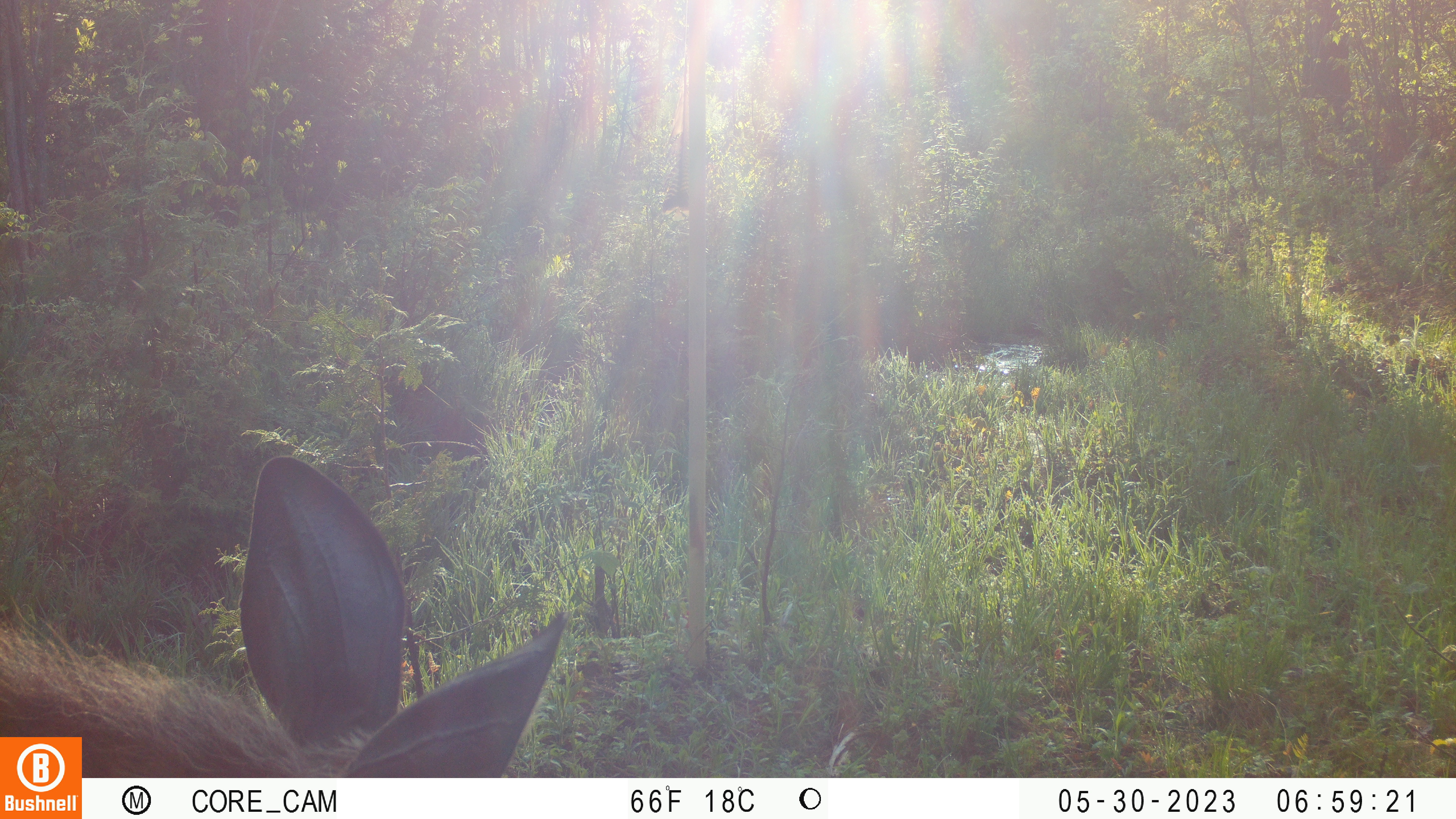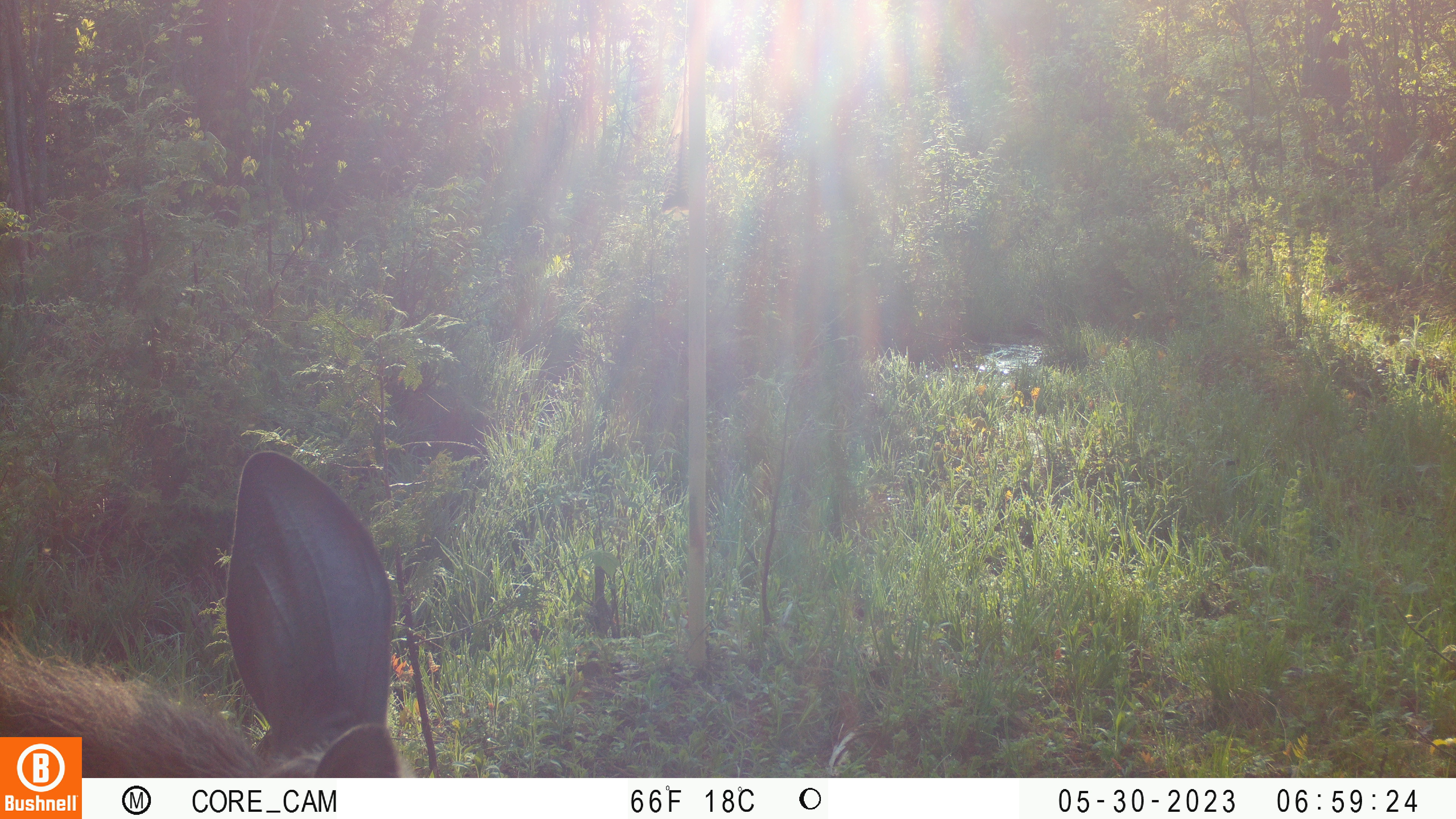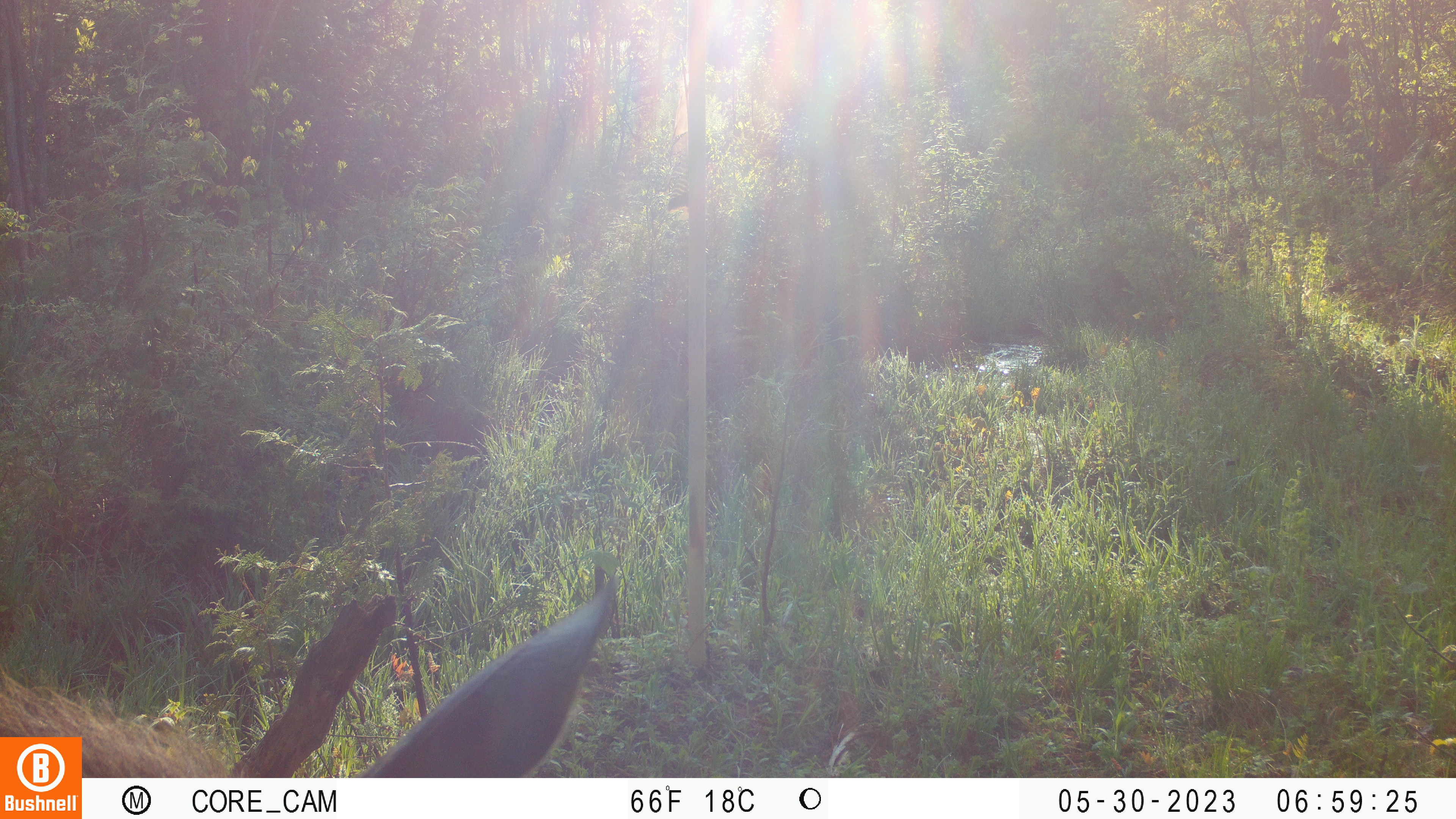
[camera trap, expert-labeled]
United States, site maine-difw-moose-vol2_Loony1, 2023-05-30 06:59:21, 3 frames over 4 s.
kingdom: Animalia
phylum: Chordata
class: Mammalia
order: Artiodactyla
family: Cervidae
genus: Alces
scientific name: Alces alces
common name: moose